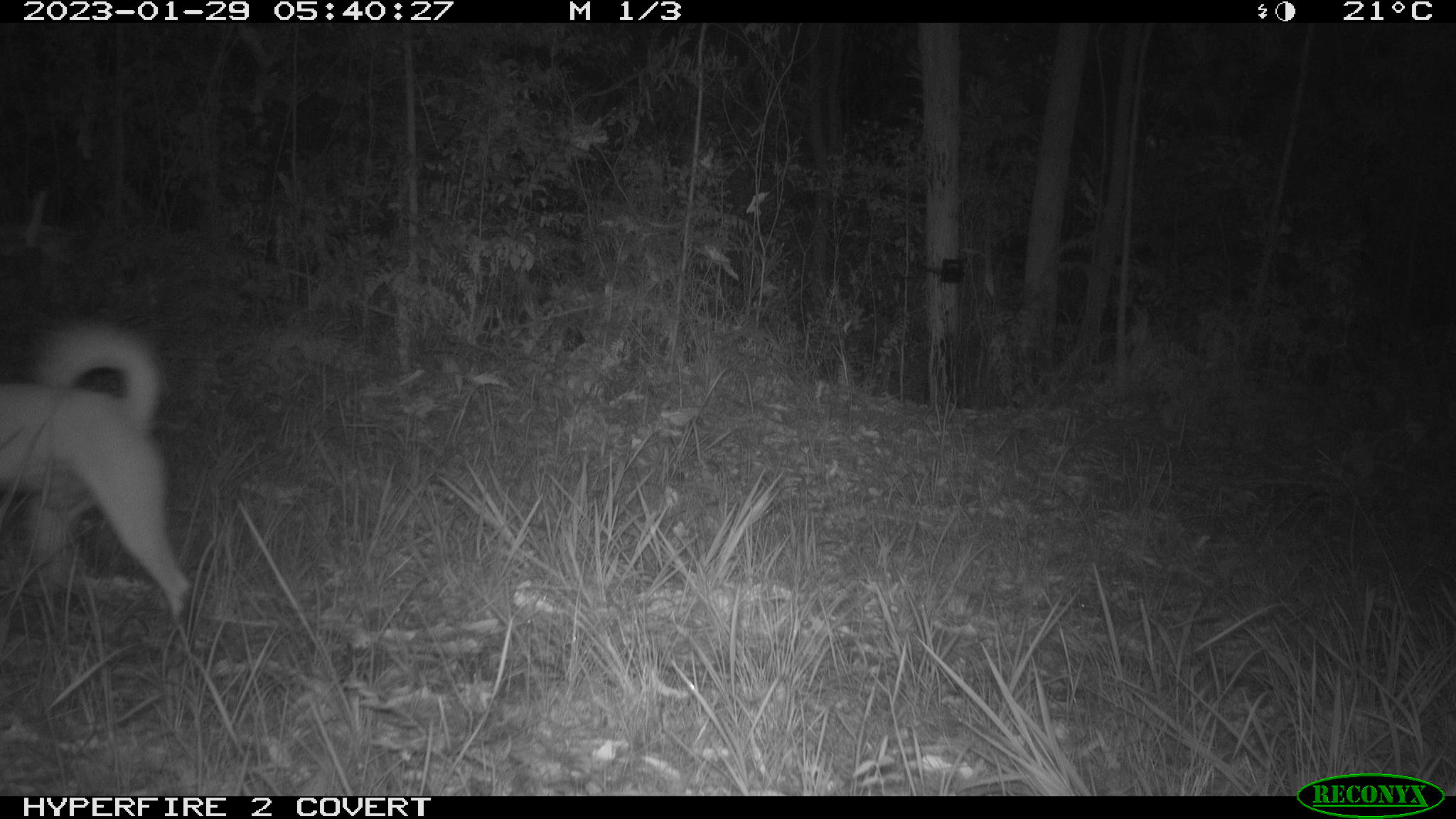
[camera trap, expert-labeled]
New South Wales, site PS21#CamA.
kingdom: Animalia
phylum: Chordata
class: Mammalia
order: Carnivora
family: Canidae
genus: Canis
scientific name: Canis familiaris dingo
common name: dingo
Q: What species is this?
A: Dingo (Canis familiaris dingo).